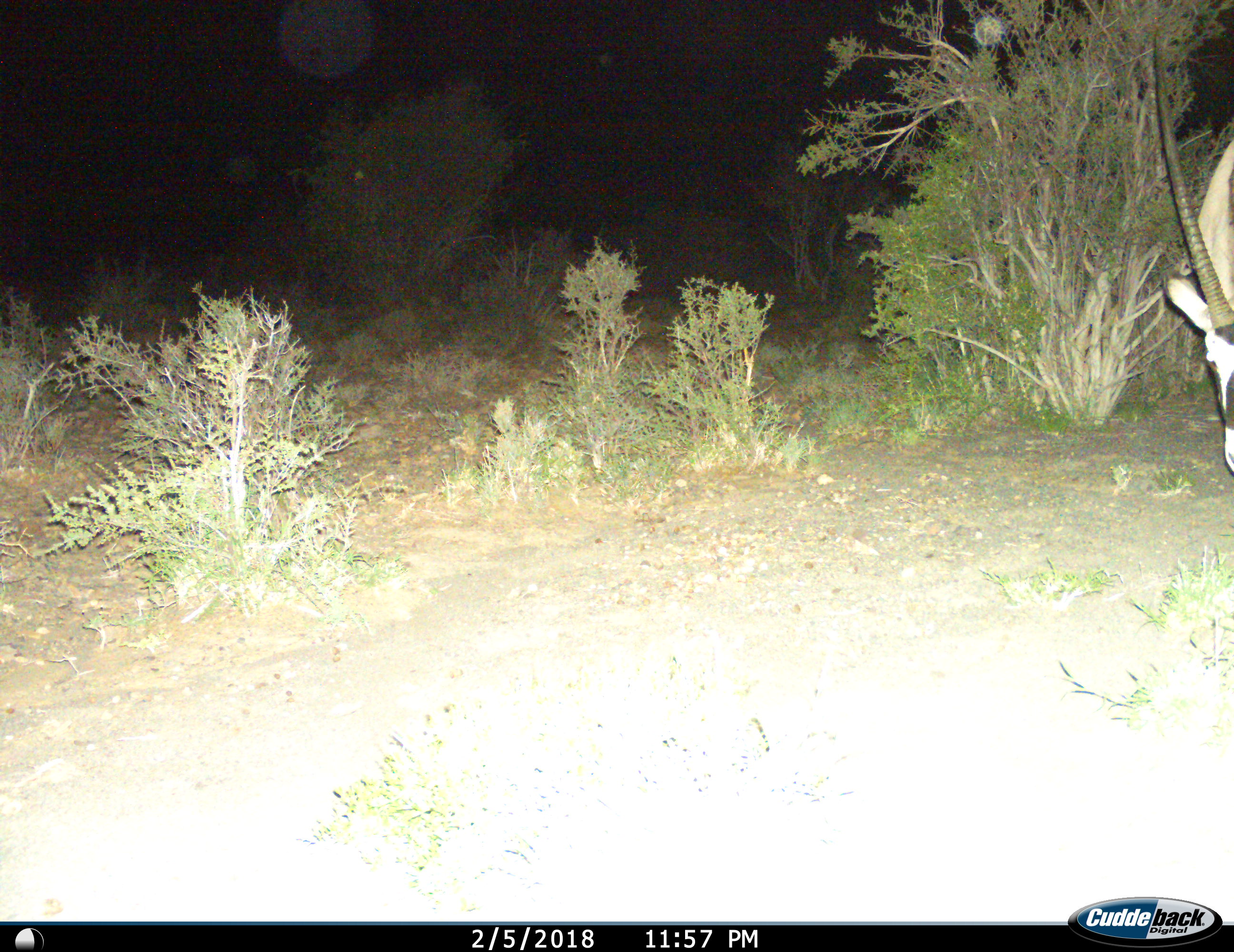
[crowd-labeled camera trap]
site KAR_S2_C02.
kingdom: Animalia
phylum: Chordata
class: Mammalia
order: Artiodactyla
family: Bovidae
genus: Oryx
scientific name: Oryx gazella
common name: gemsbok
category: oryx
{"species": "oryx (gemsbok) (Oryx gazella)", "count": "1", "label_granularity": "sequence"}